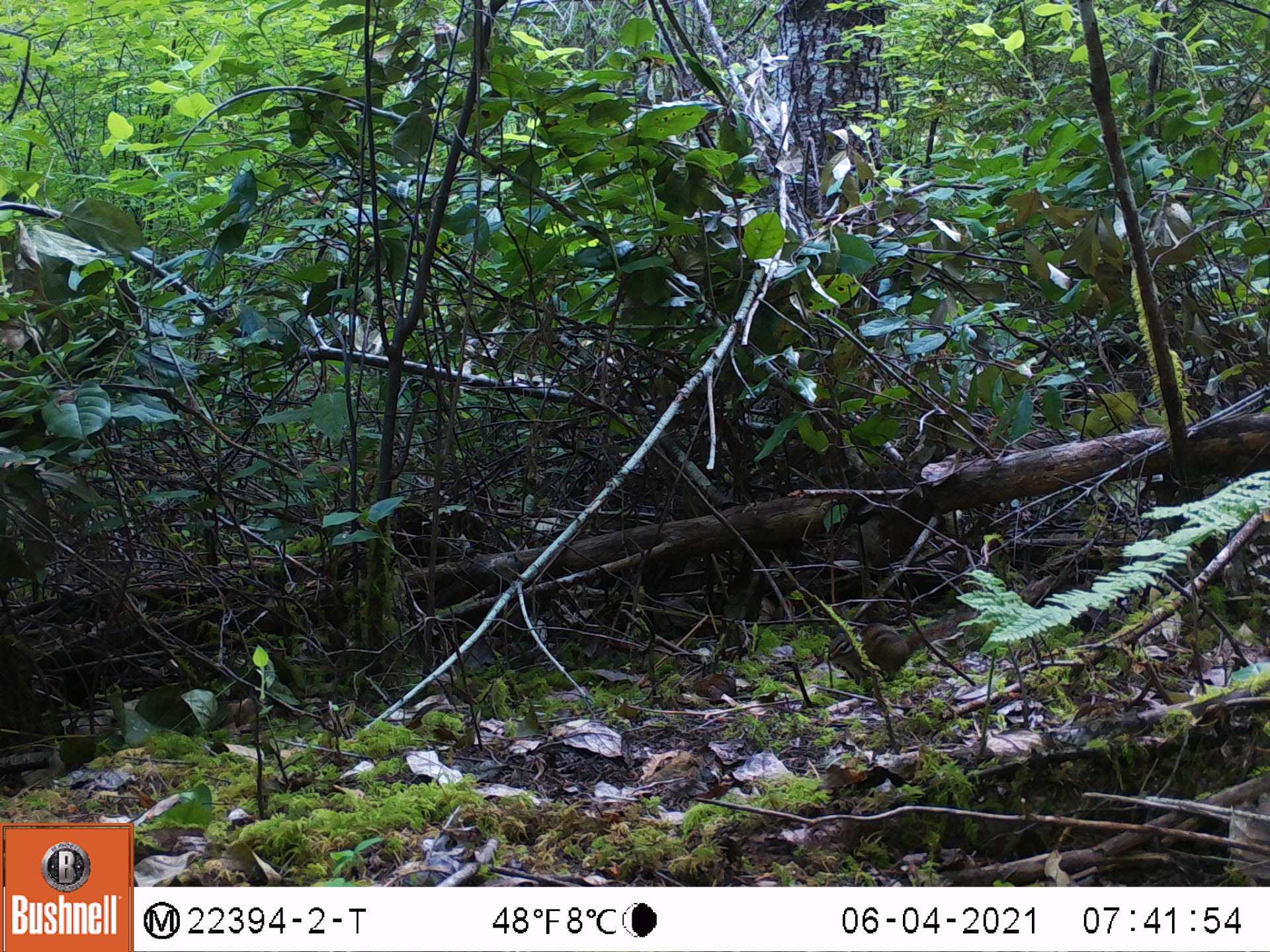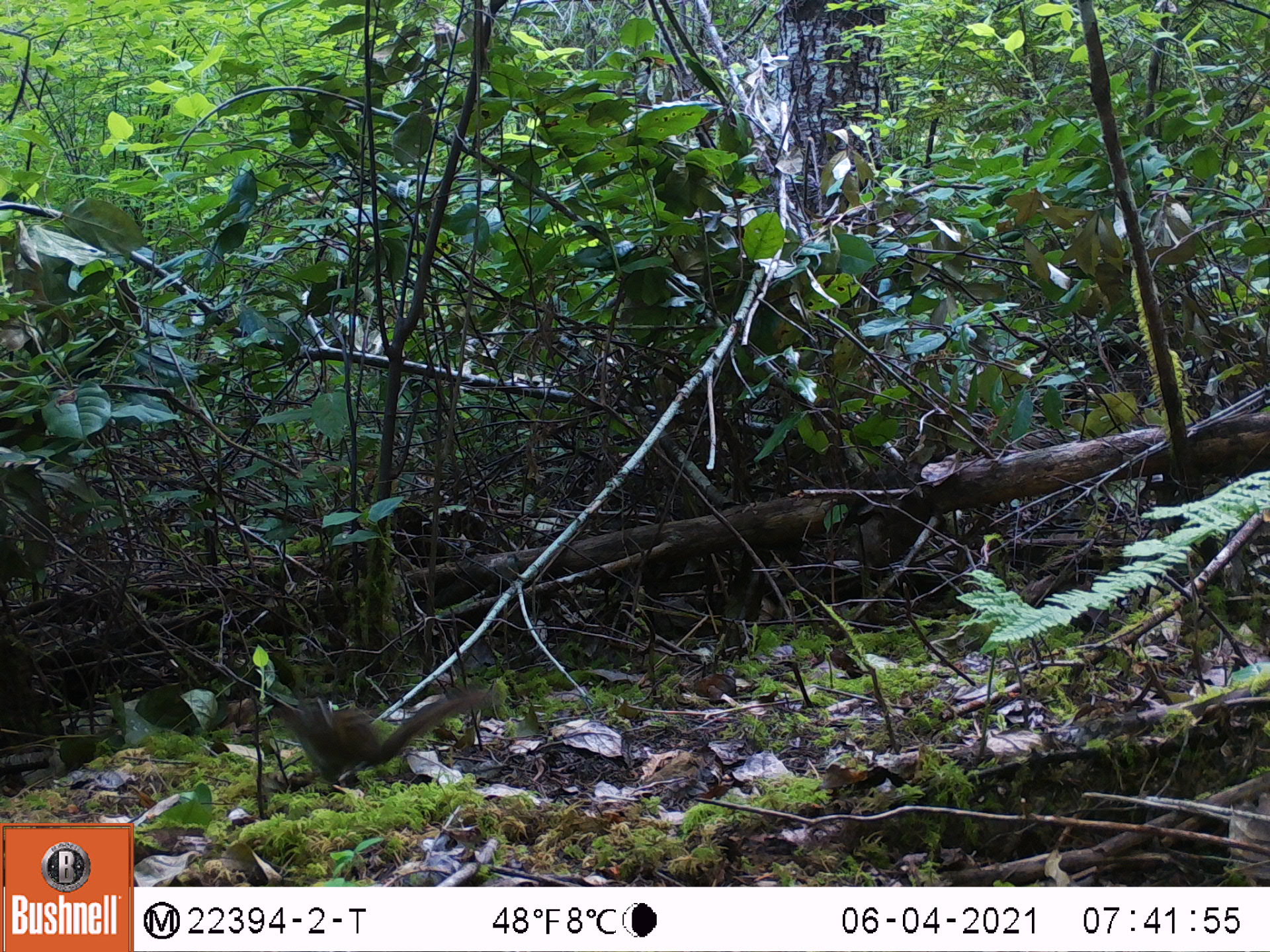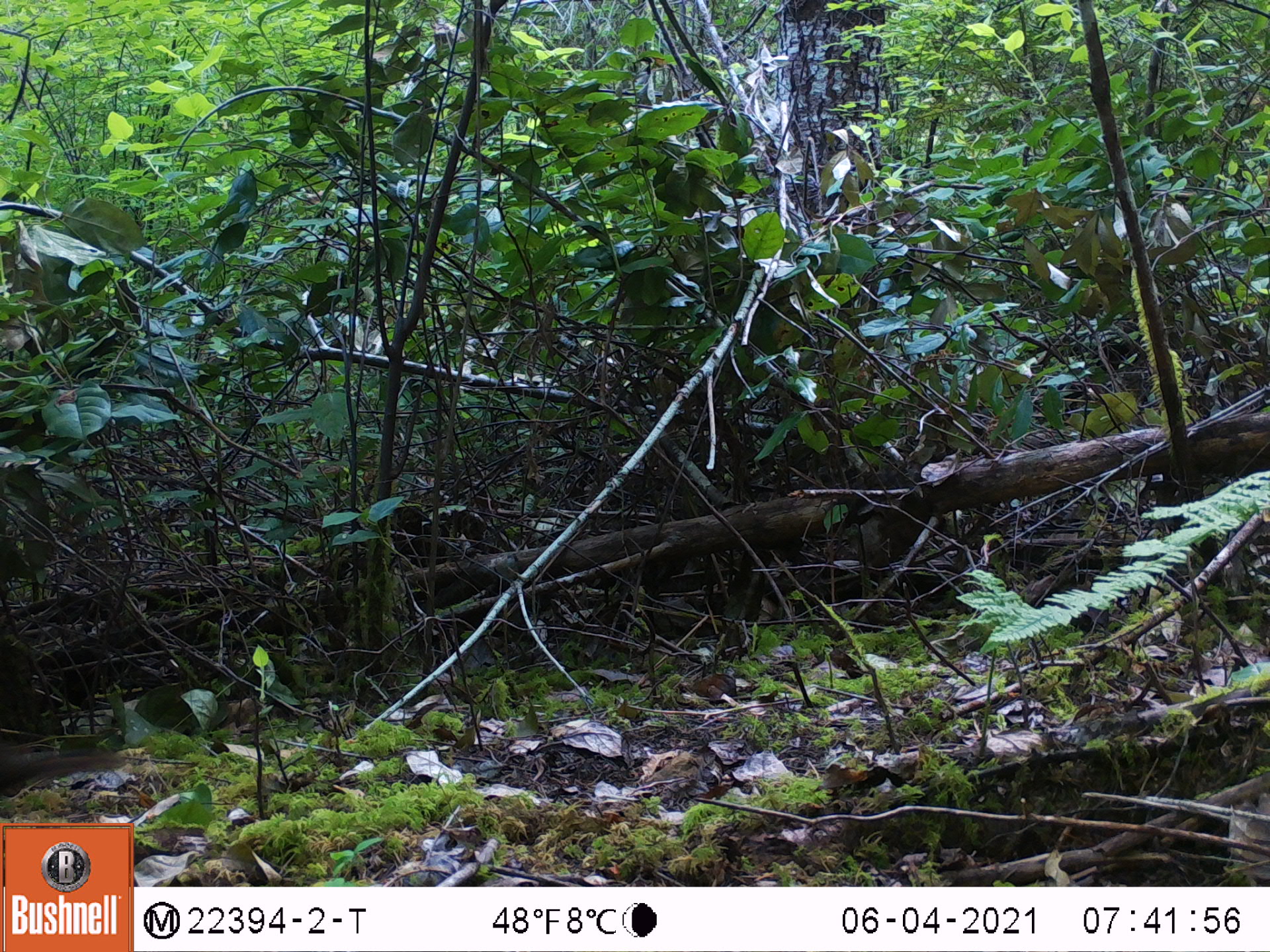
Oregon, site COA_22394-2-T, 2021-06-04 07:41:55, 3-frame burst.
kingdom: Animalia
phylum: Chordata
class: Mammalia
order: Rodentia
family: Sciuridae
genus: Neotamias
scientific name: Neotamias townsendii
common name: townsend's chipmunk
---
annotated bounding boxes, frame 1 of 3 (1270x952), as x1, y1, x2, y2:
townsend's chipmunk: 798, 577, 1016, 714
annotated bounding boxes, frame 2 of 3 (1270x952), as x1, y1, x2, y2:
townsend's chipmunk: 258, 646, 530, 816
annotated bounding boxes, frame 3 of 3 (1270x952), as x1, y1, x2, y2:
townsend's chipmunk: 0, 715, 156, 816